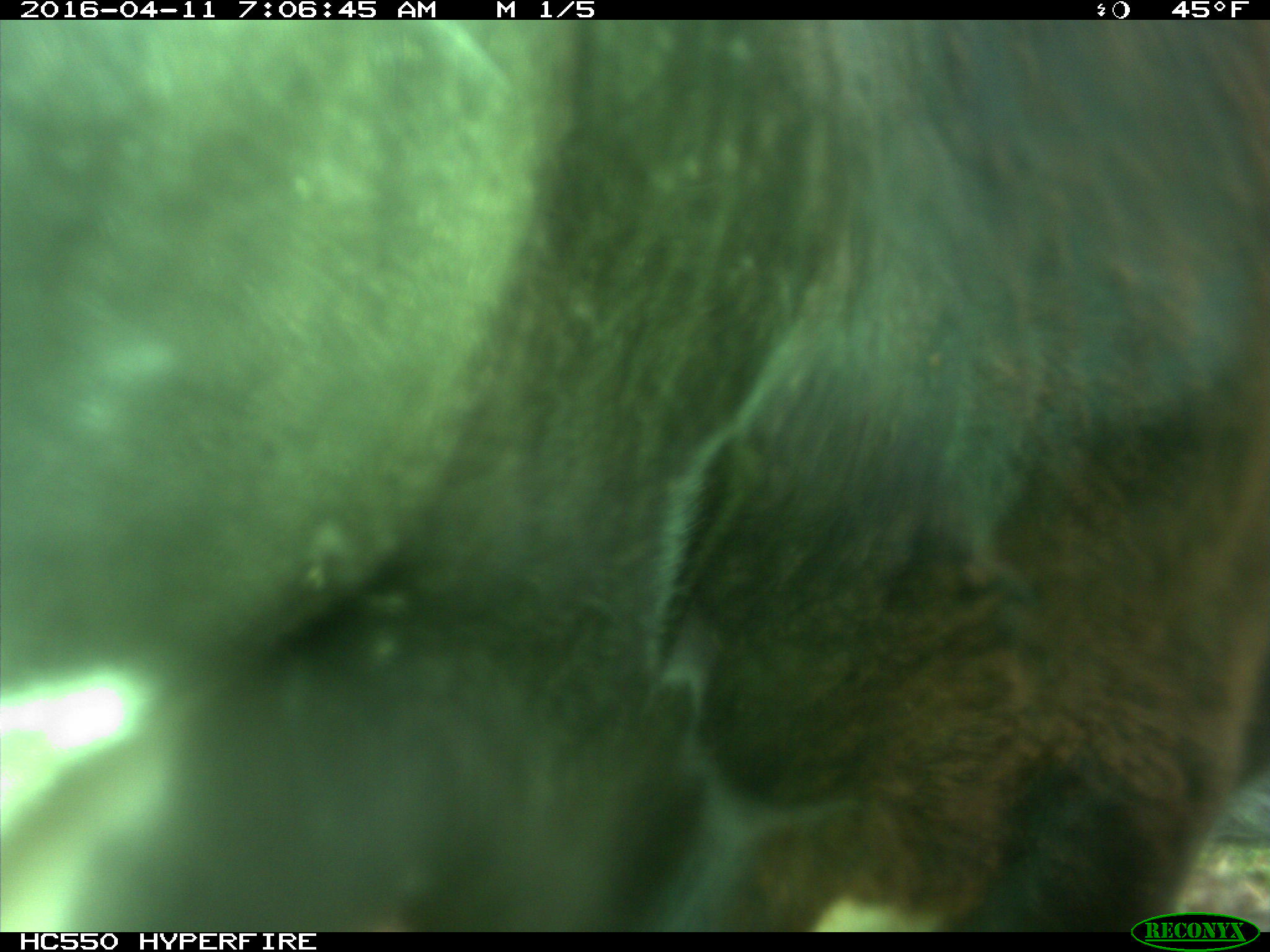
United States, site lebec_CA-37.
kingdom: Animalia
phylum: Chordata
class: Mammalia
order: Artiodactyla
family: Bovidae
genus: Bos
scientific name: Bos taurus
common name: domestic cow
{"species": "Bos taurus (domestic cow)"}